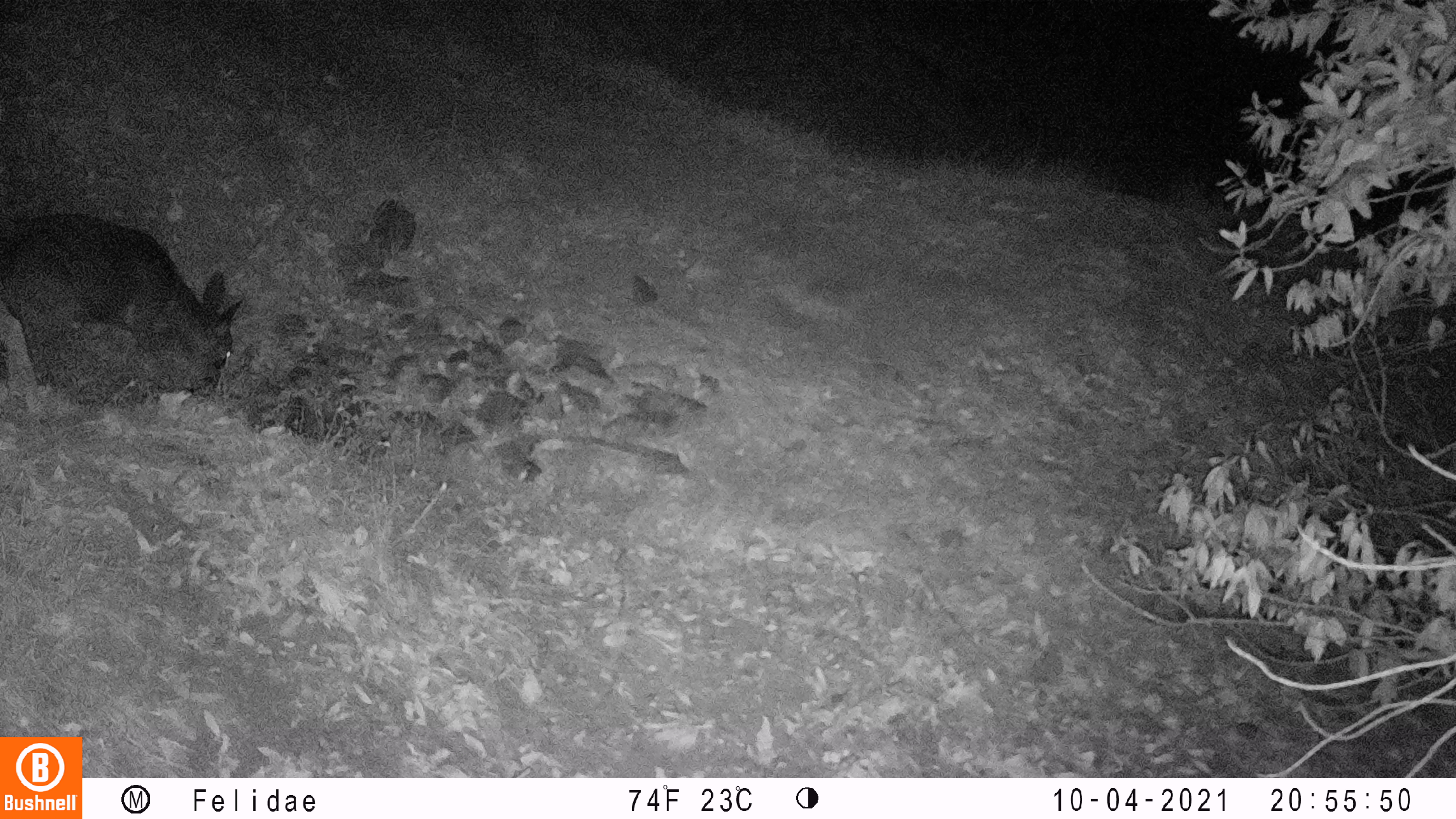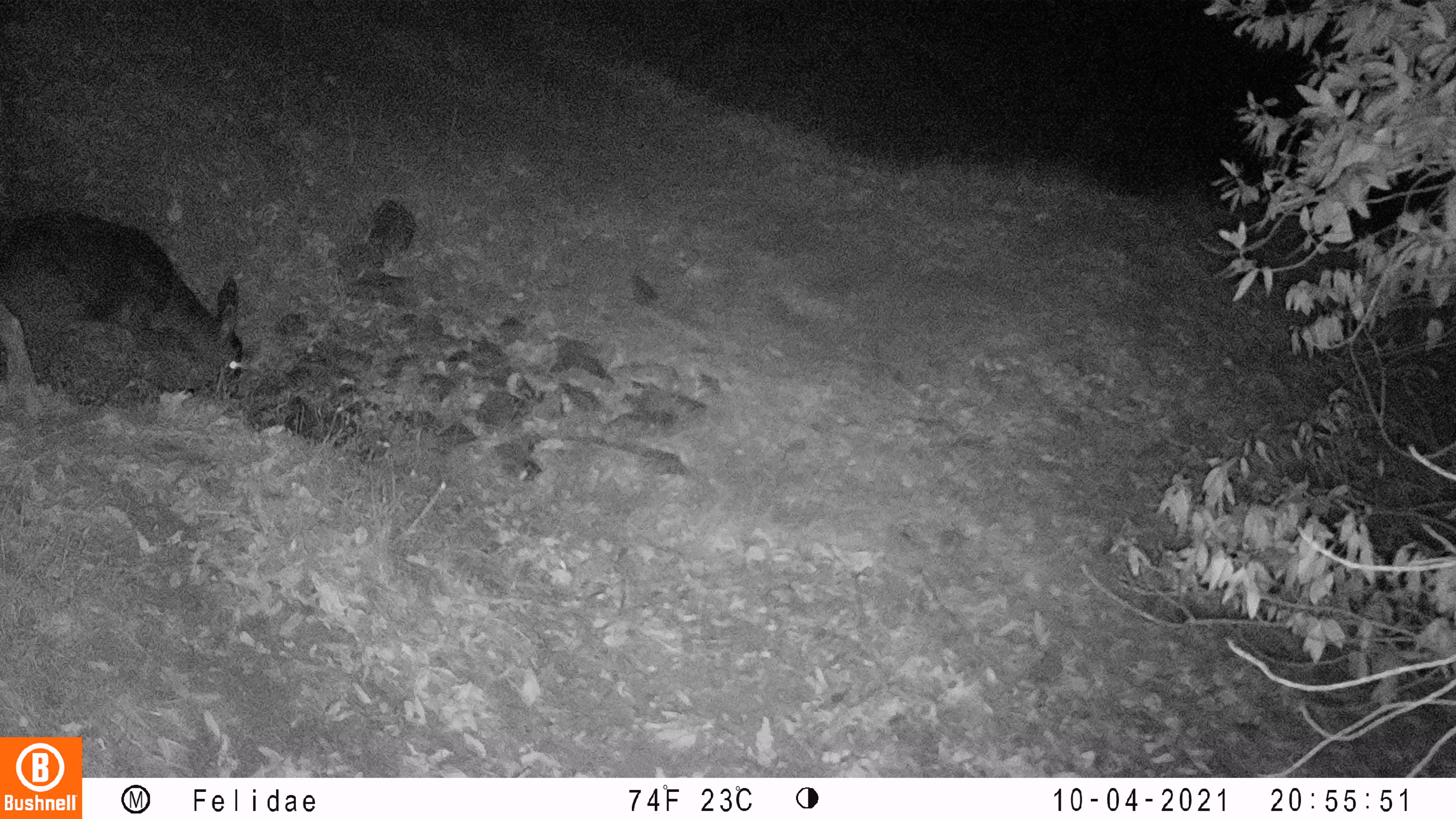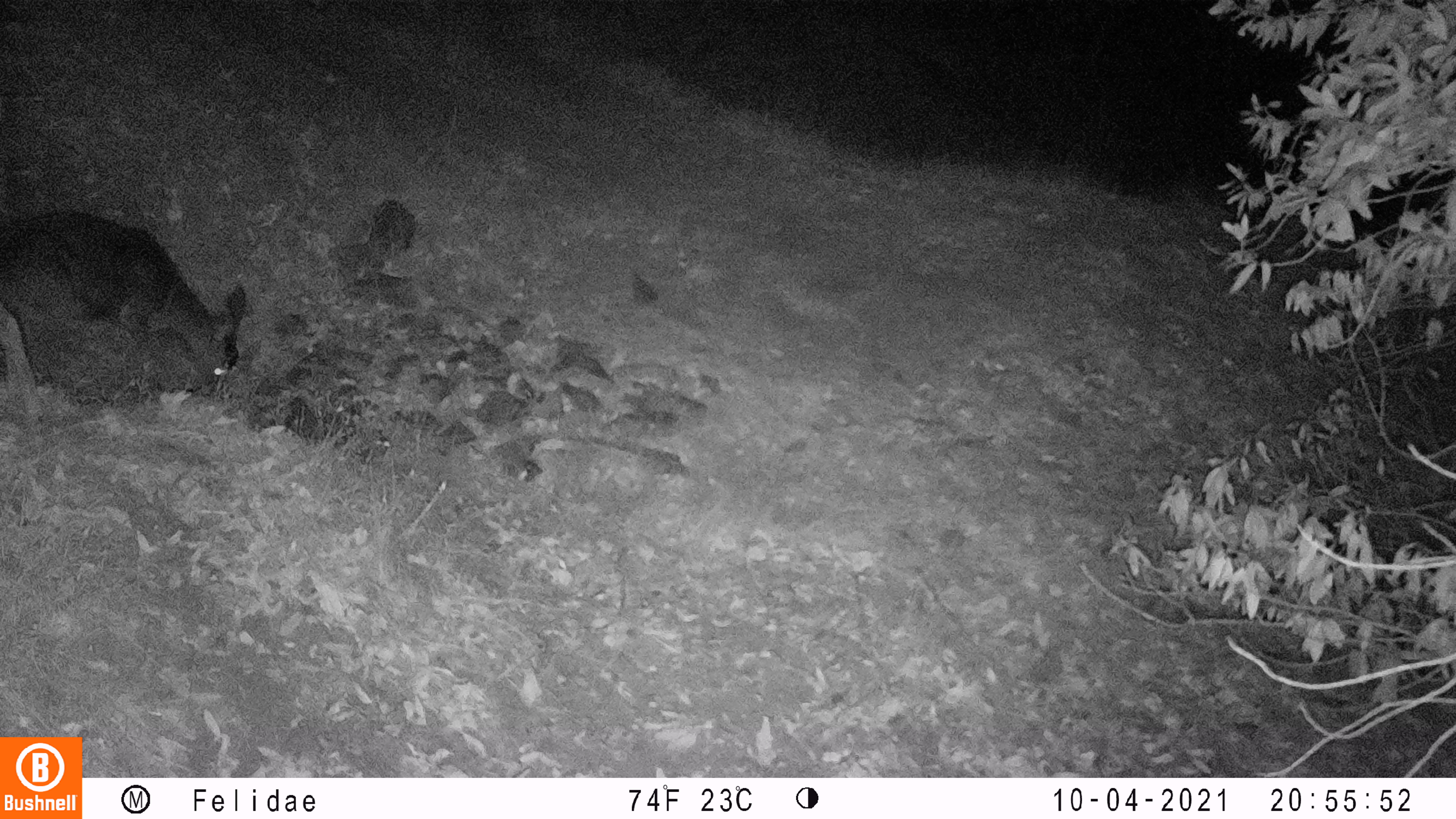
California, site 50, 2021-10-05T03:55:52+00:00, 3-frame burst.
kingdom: Animalia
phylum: Chordata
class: Mammalia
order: Artiodactyla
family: Cervidae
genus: Odocoileus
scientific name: Odocoileus hemionus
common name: mule deer